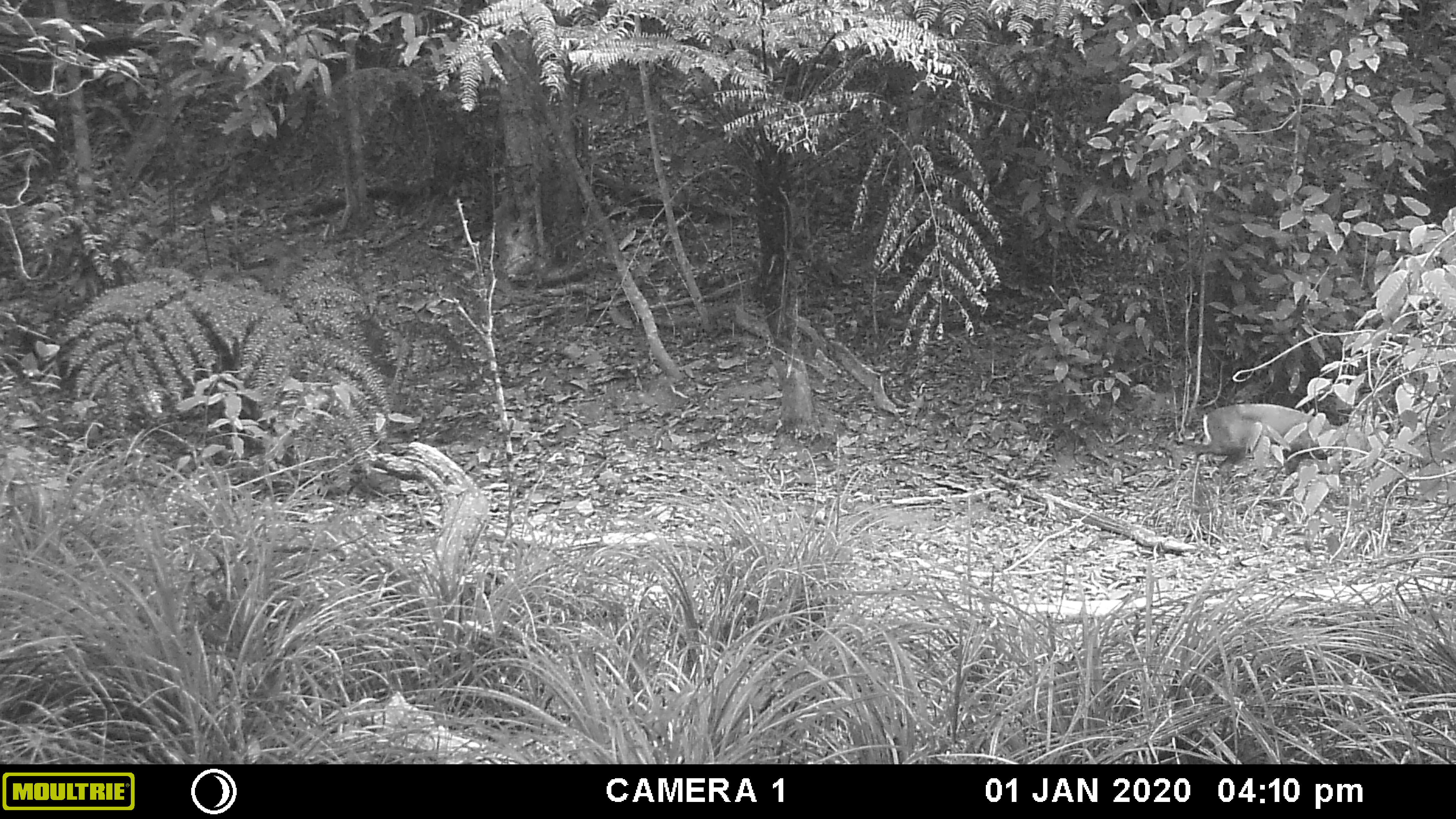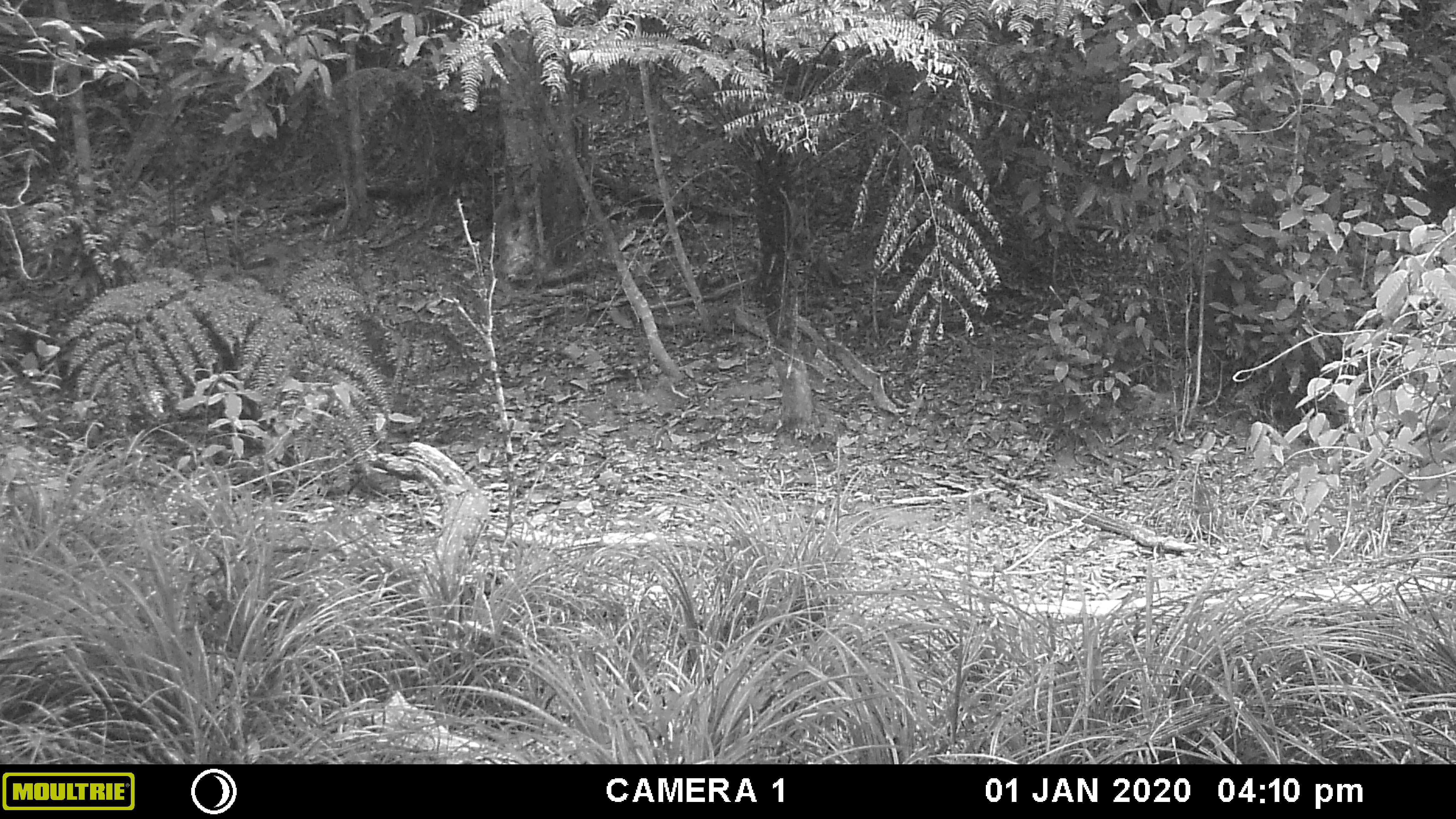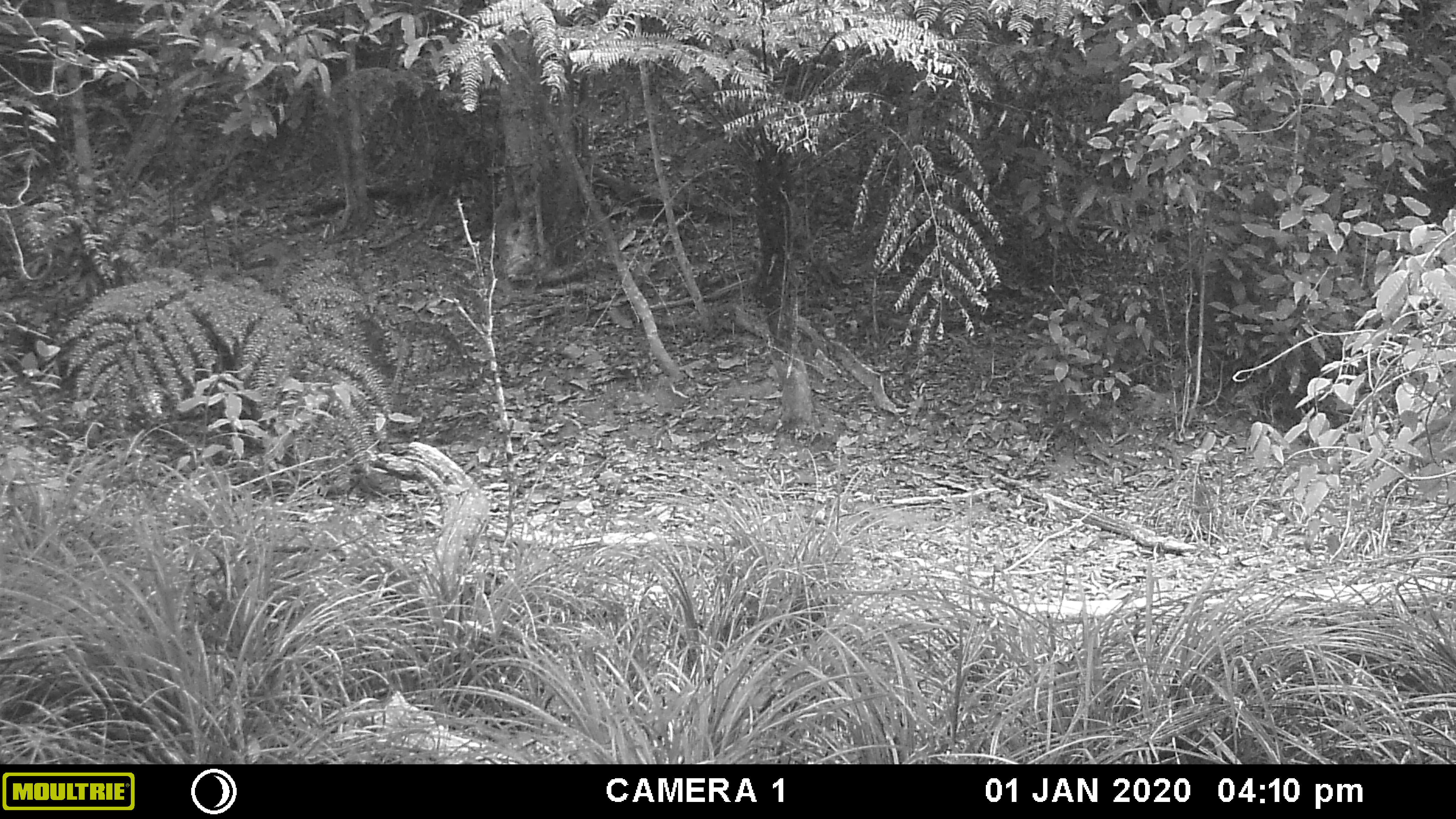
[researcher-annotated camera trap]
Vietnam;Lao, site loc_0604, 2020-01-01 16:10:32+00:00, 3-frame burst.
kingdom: Animalia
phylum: Chordata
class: Mammalia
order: Artiodactyla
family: Cervidae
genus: Muntiacus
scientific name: Muntiacus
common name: muntjacs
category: unidentified muntjac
Unidentified muntjac (muntjacs) (Muntiacus). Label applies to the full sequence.